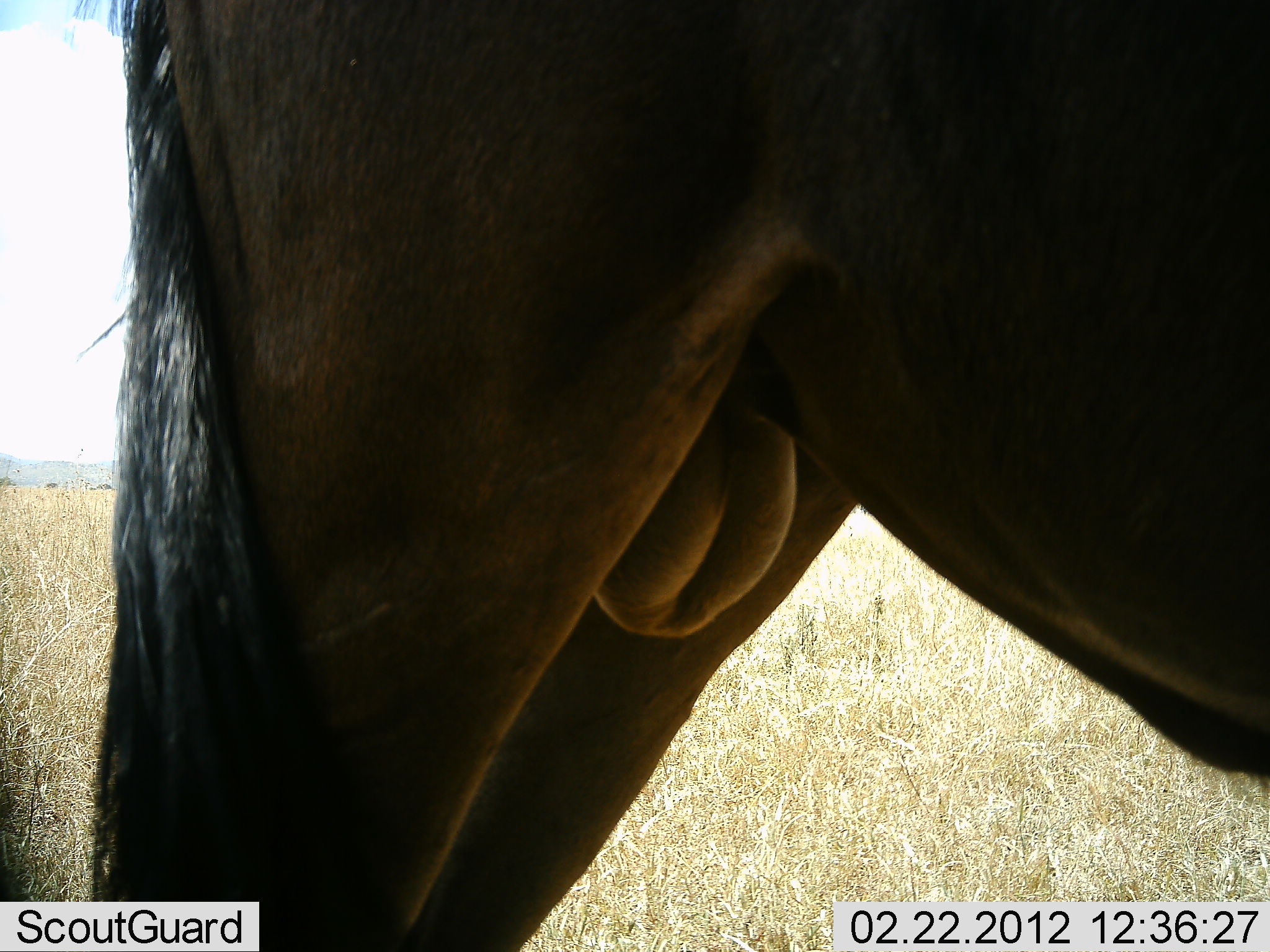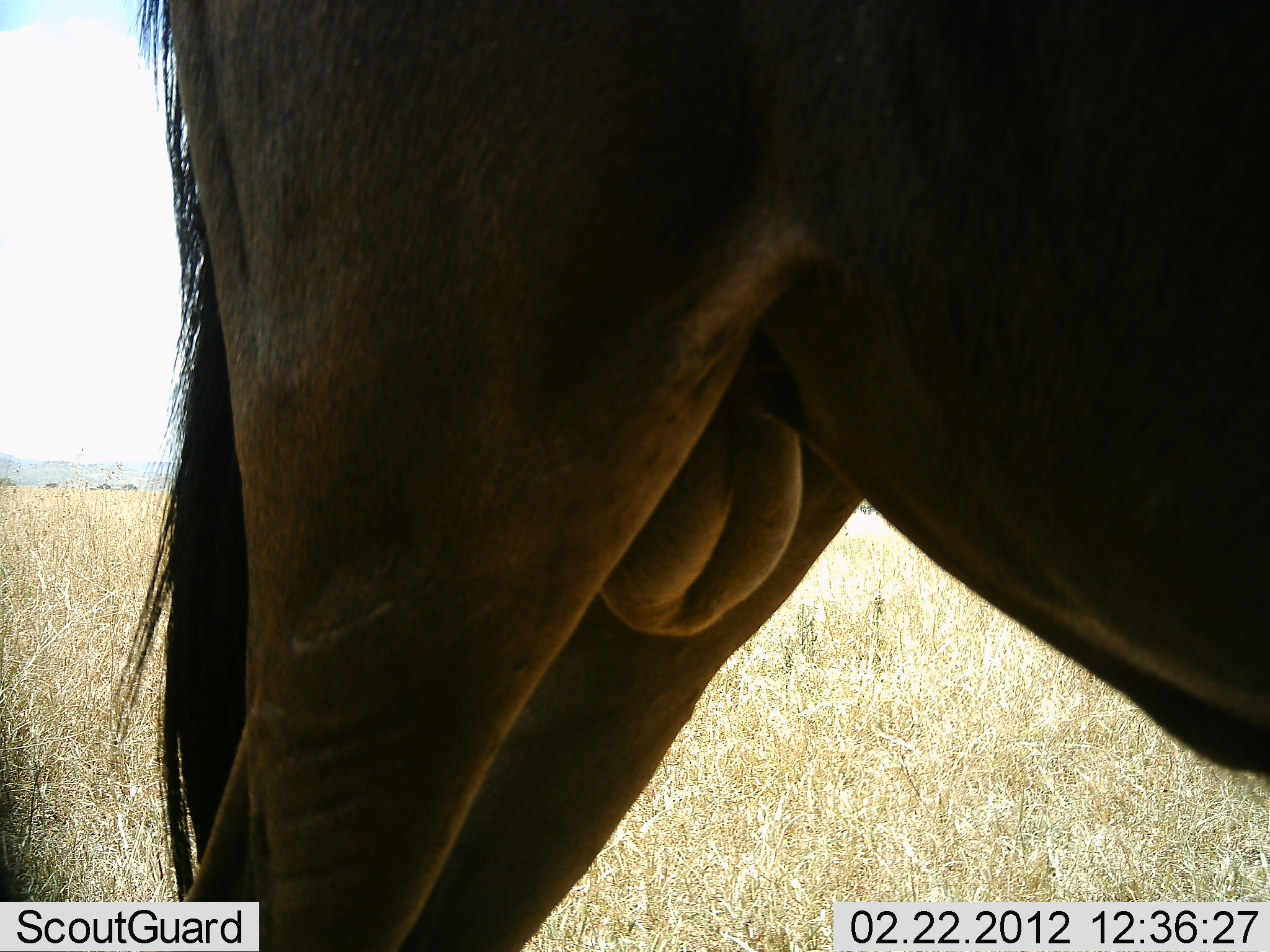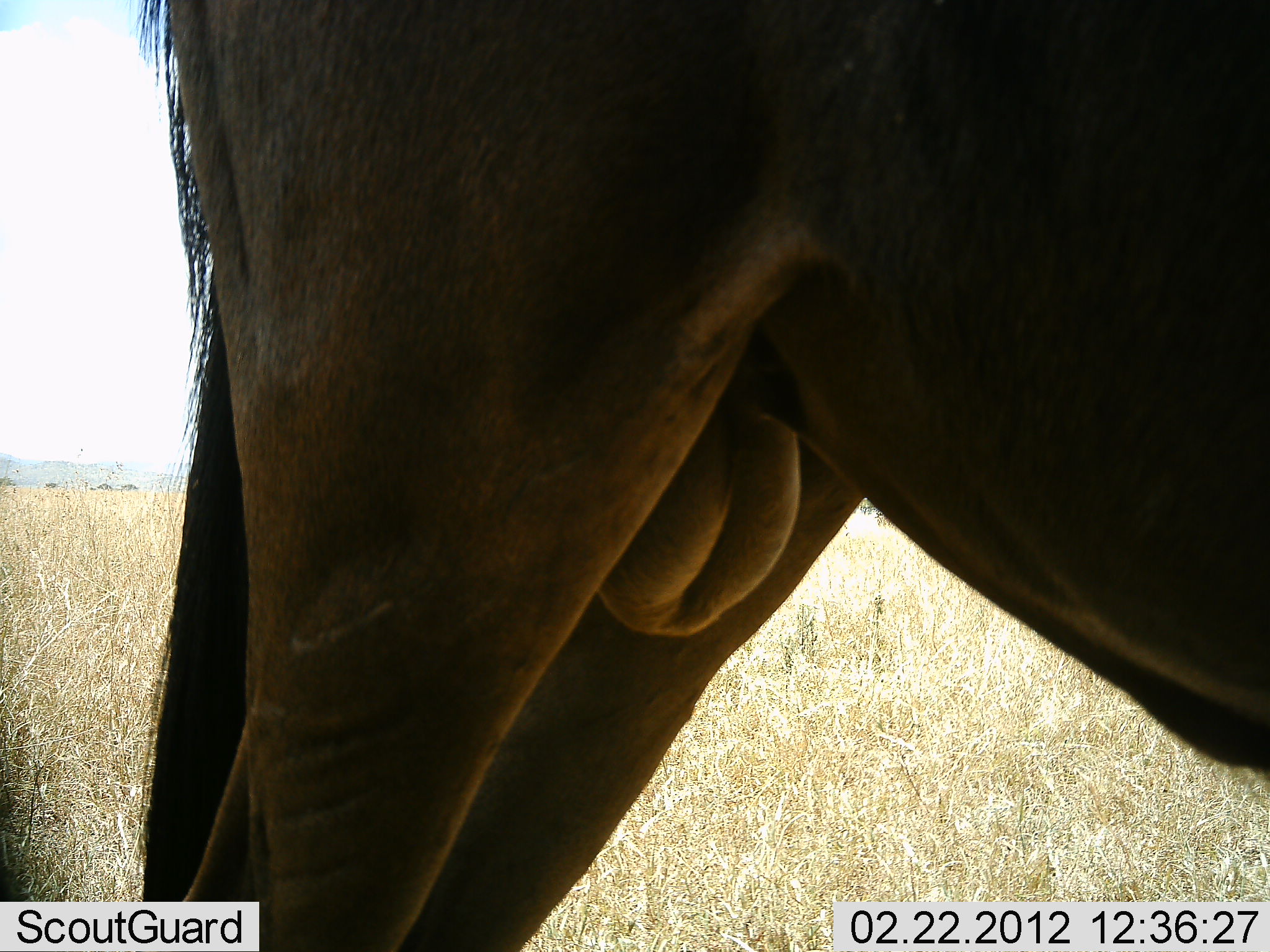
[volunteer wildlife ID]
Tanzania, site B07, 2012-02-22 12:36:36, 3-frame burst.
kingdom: Animalia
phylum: Chordata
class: Mammalia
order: Artiodactyla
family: Bovidae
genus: Connochaetes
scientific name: Connochaetes taurinus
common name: blue wildebeest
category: wildebeest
Wildebeest (blue wildebeest) (Connochaetes taurinus), count 1. Behavior (volunteer vote fractions): standing 100%, resting 0%, moving 0%, interacting 0%. Young present (vote fraction): 0%. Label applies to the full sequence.